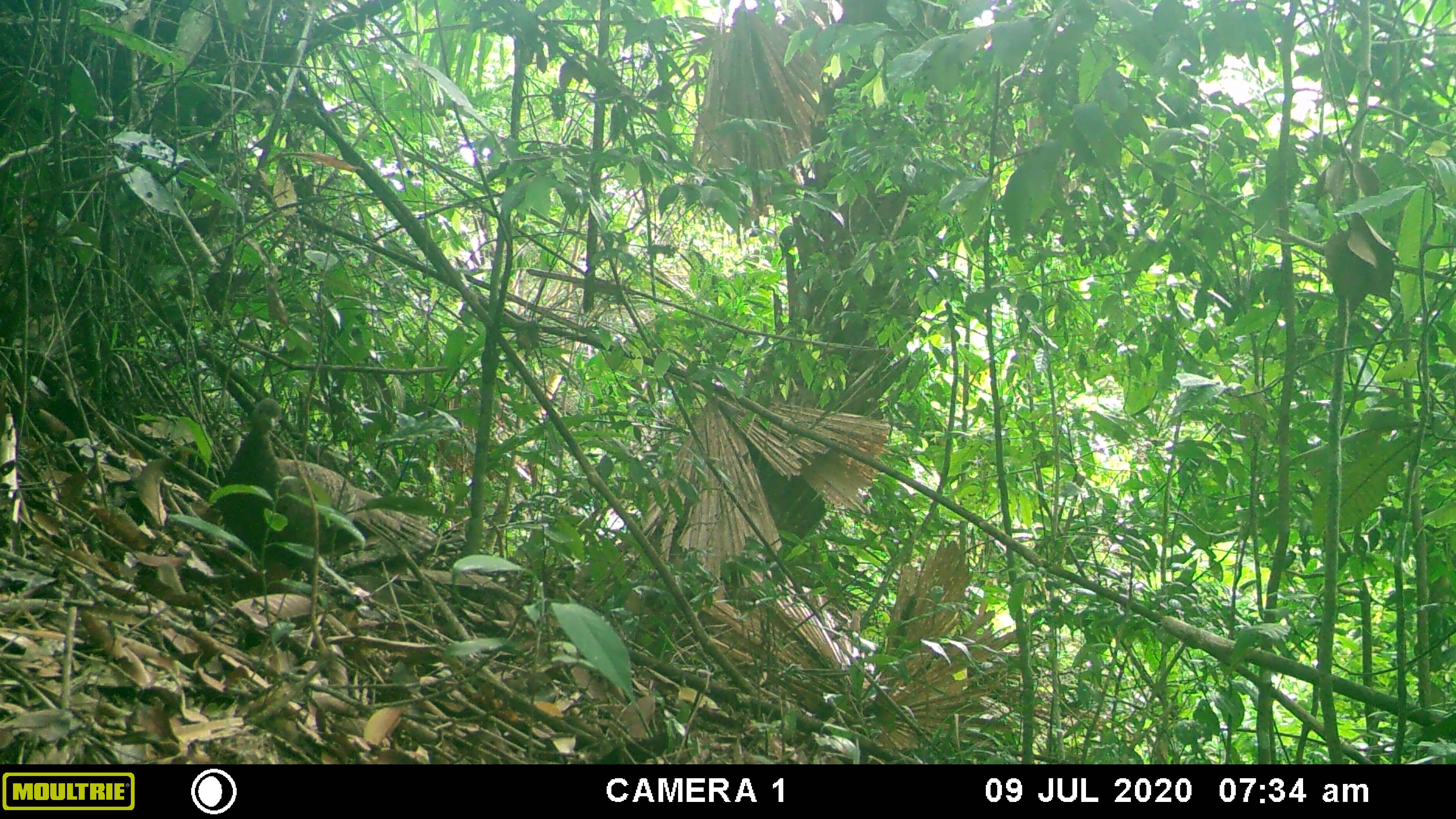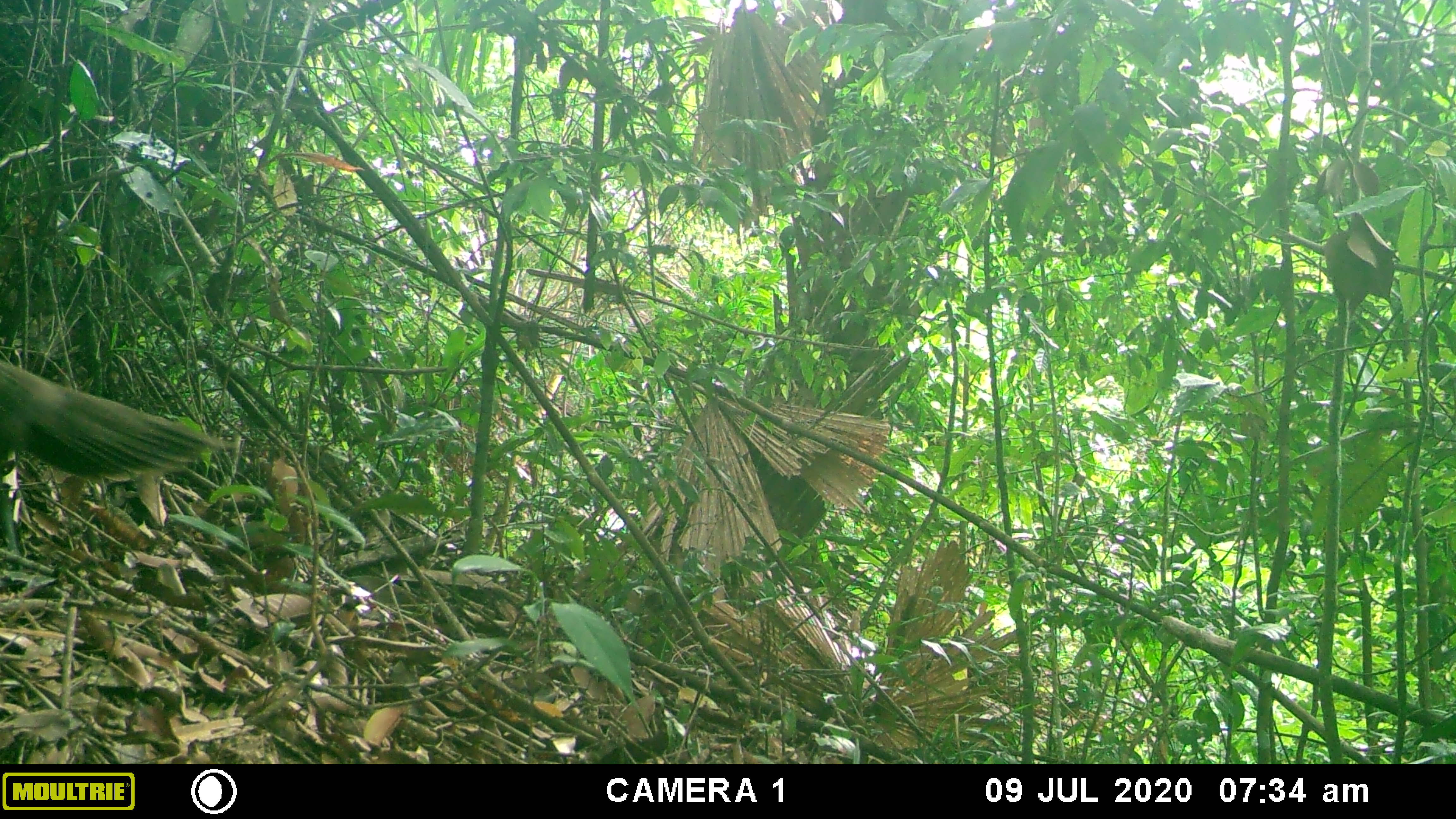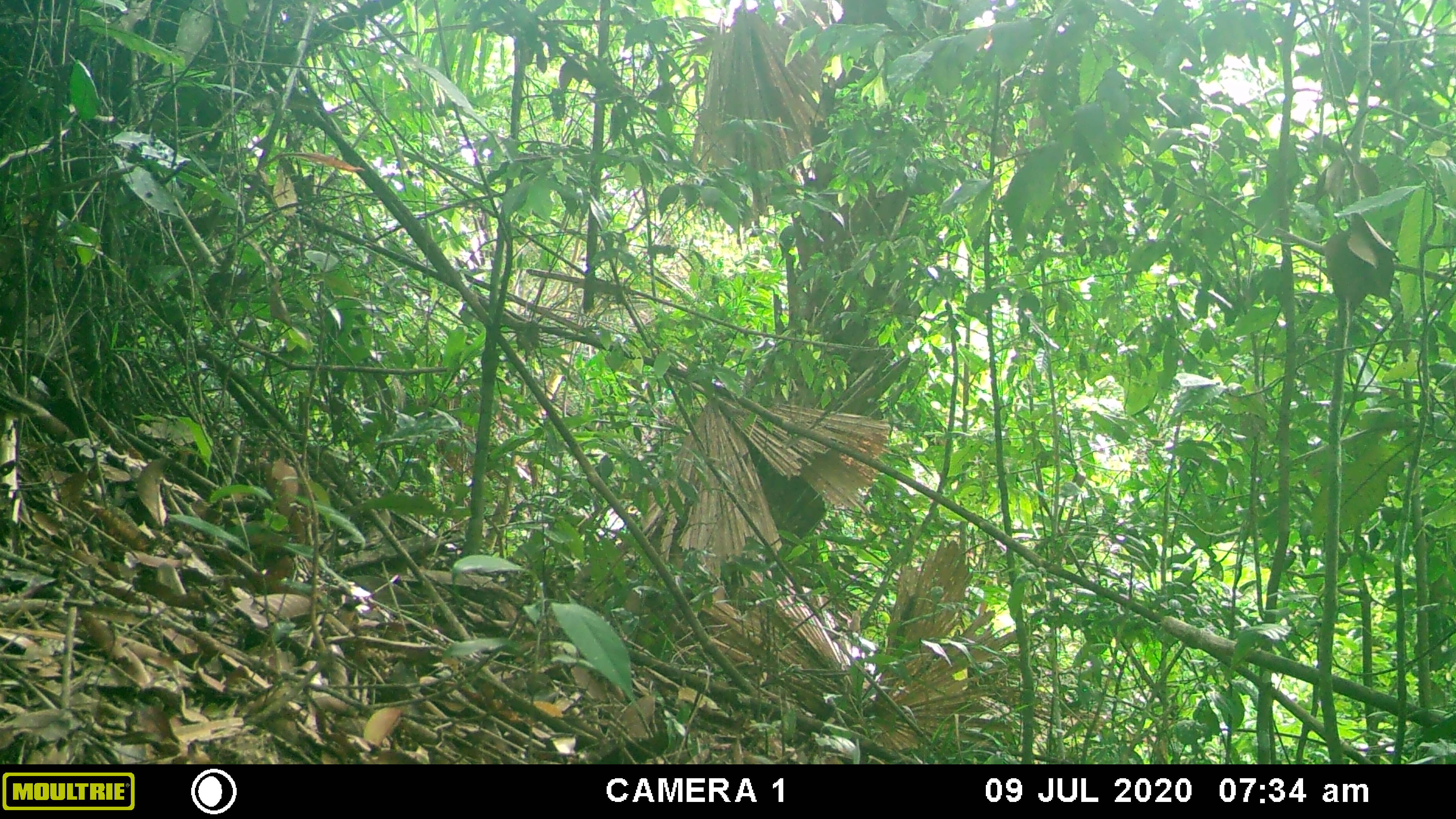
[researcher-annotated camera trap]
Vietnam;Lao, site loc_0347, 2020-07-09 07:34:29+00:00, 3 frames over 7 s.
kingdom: Animalia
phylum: Chordata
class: Aves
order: Galliformes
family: Phasianidae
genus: Polyplectron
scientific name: Polyplectron bicalcaratum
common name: gray peacock-pheasant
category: grey peacock pheasant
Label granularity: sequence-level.